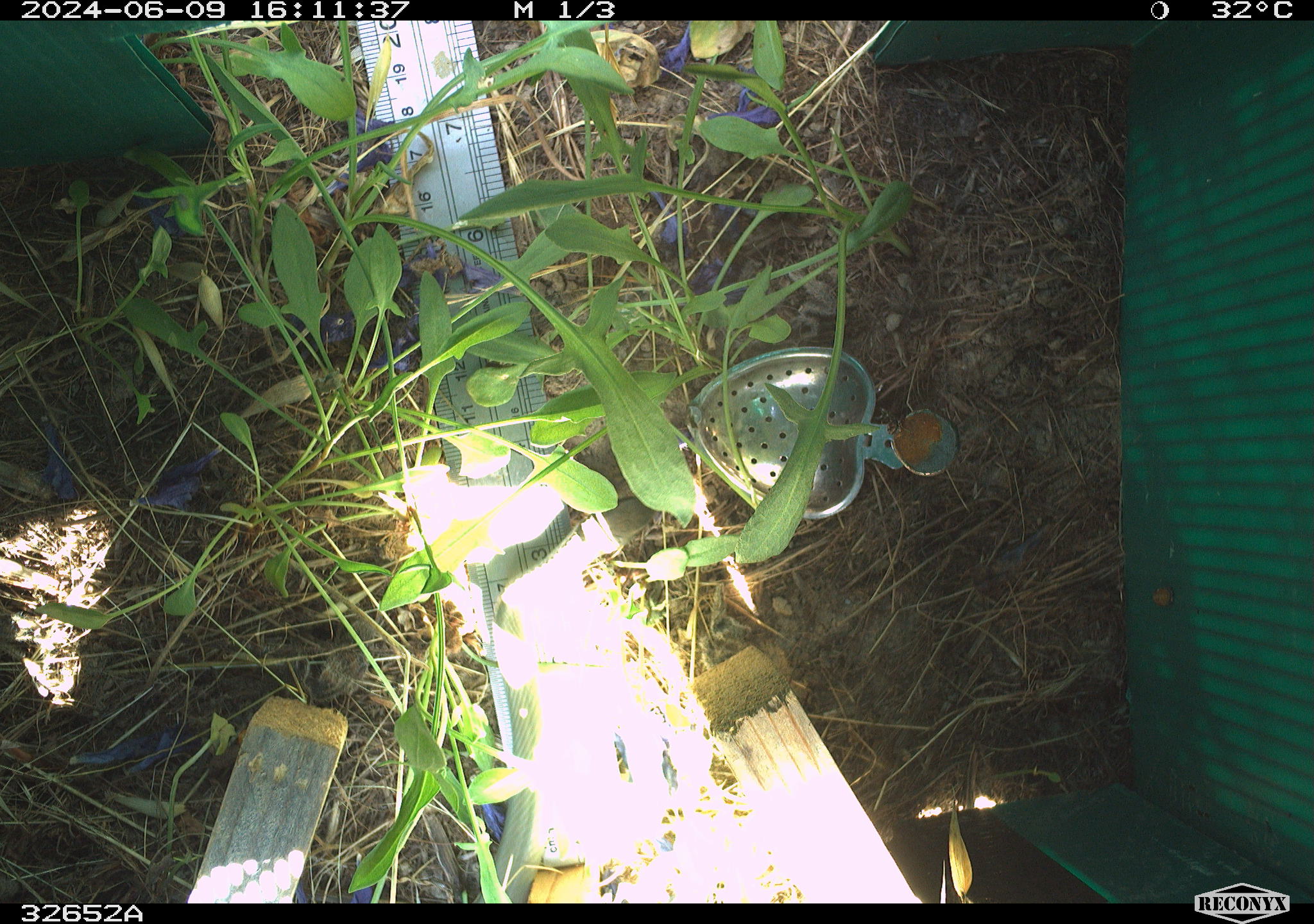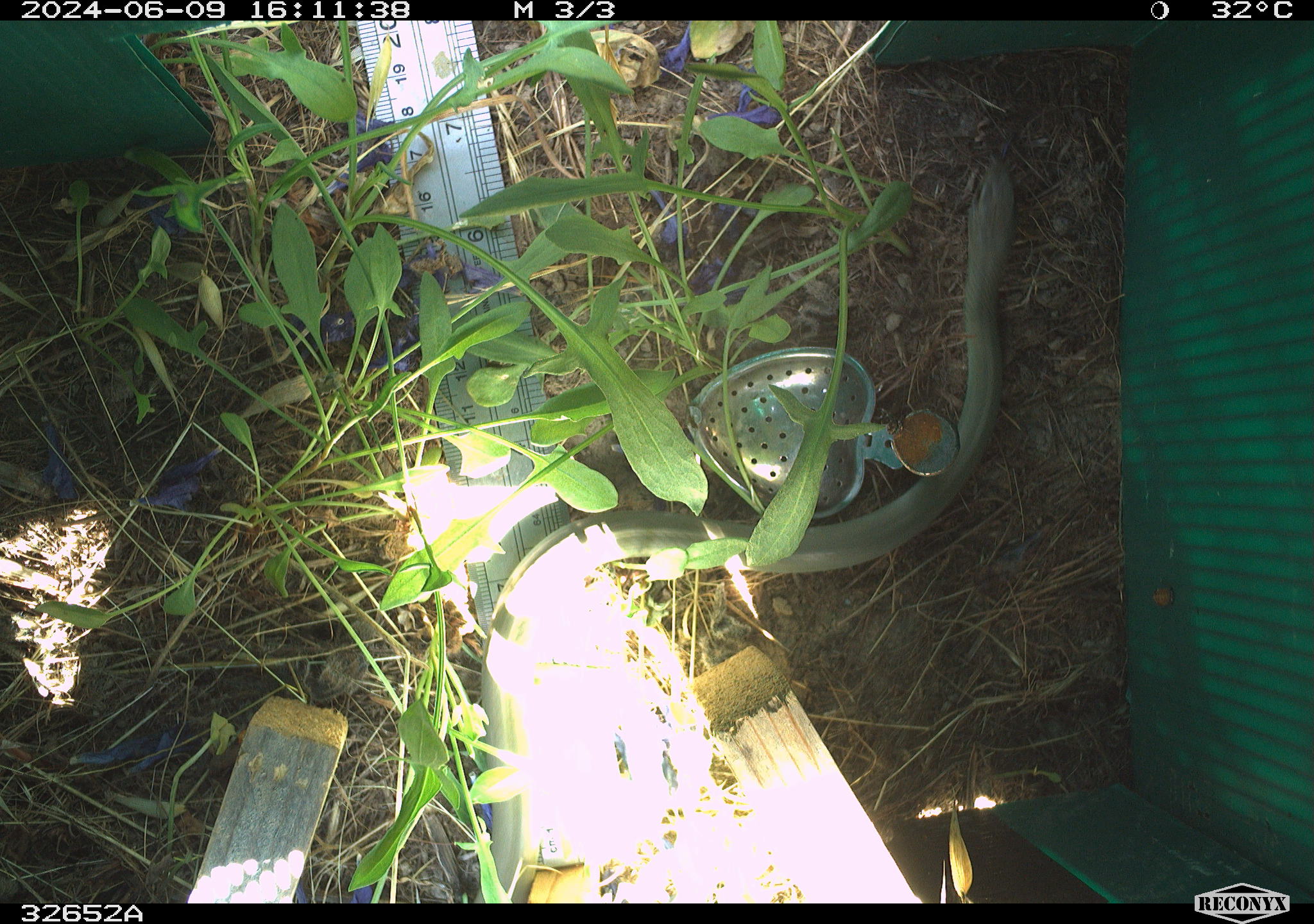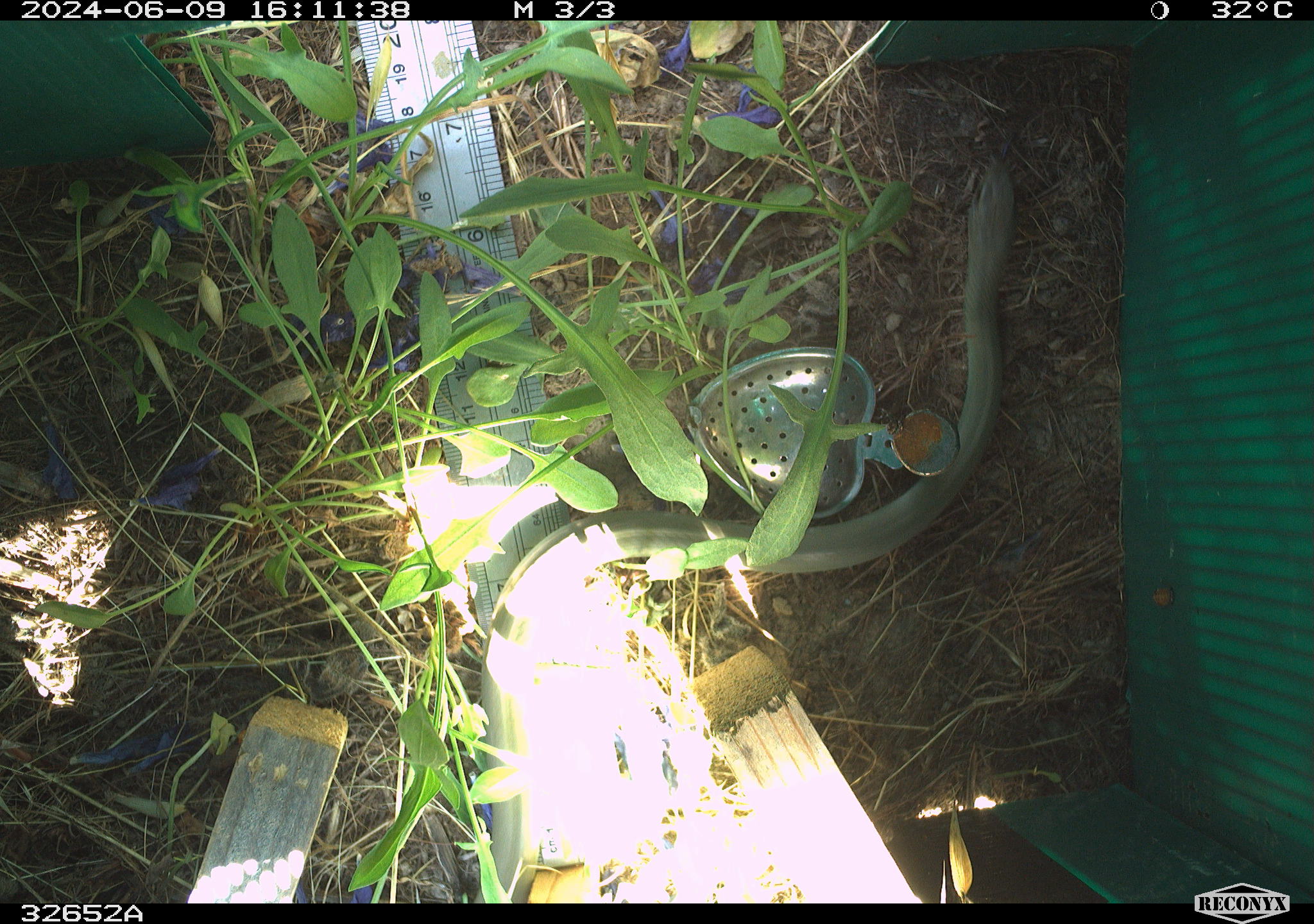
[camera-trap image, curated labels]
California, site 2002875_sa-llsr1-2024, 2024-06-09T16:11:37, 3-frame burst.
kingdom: Animalia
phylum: Chordata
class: Reptilia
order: Squamata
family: Colubridae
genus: Coluber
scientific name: Coluber constrictor mormon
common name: western yellow-bellied racer